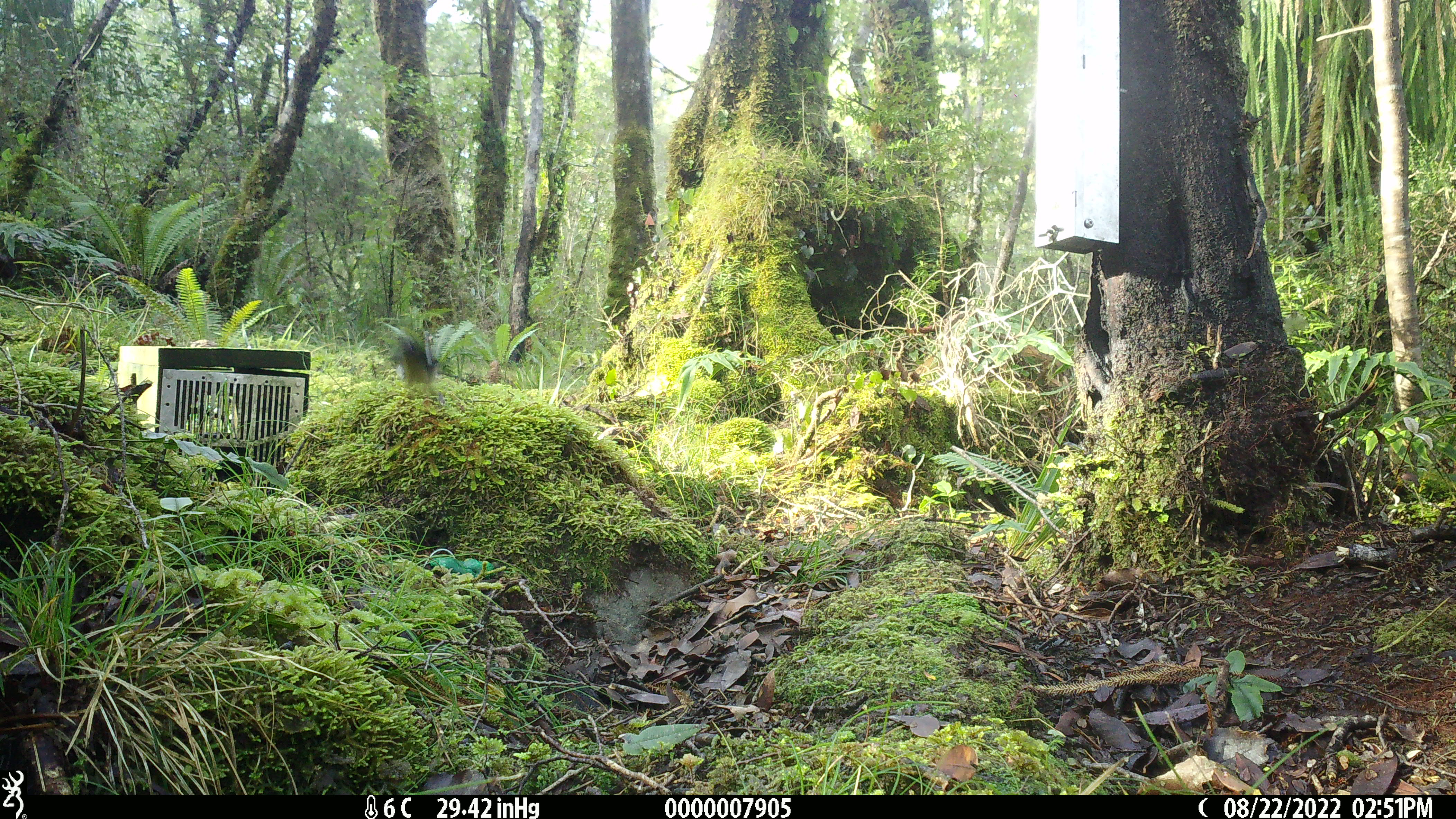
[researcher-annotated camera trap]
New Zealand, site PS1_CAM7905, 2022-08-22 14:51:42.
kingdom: Animalia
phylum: Chordata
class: Aves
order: Passeriformes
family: Petroicidae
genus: Petroica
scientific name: Petroica macrocephala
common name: tomtit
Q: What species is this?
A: Tomtit (Petroica macrocephala).